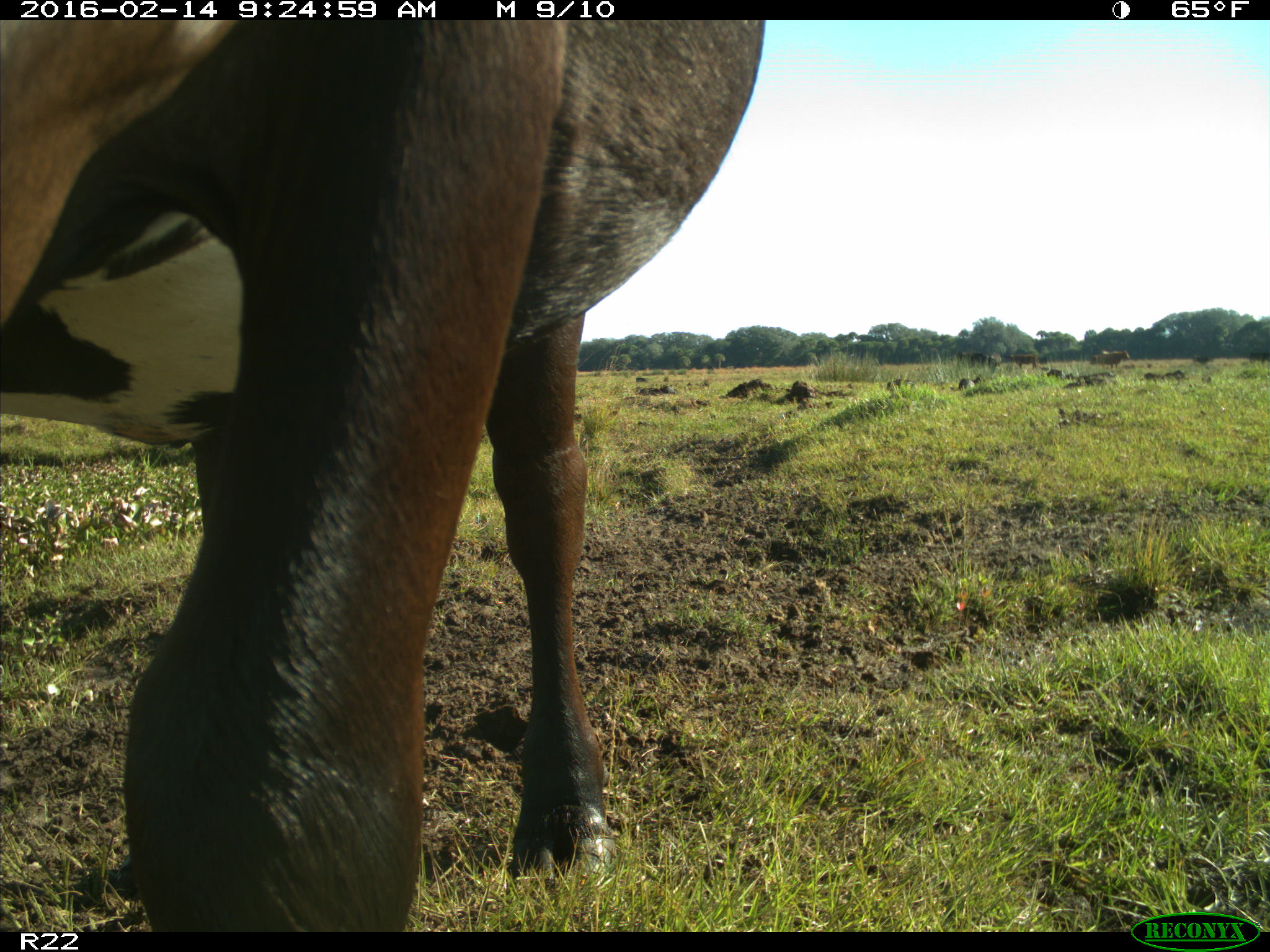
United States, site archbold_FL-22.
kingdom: Animalia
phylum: Chordata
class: Mammalia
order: Artiodactyla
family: Bovidae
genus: Bos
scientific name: Bos taurus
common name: domestic cow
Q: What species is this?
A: Bos taurus (domestic cow).